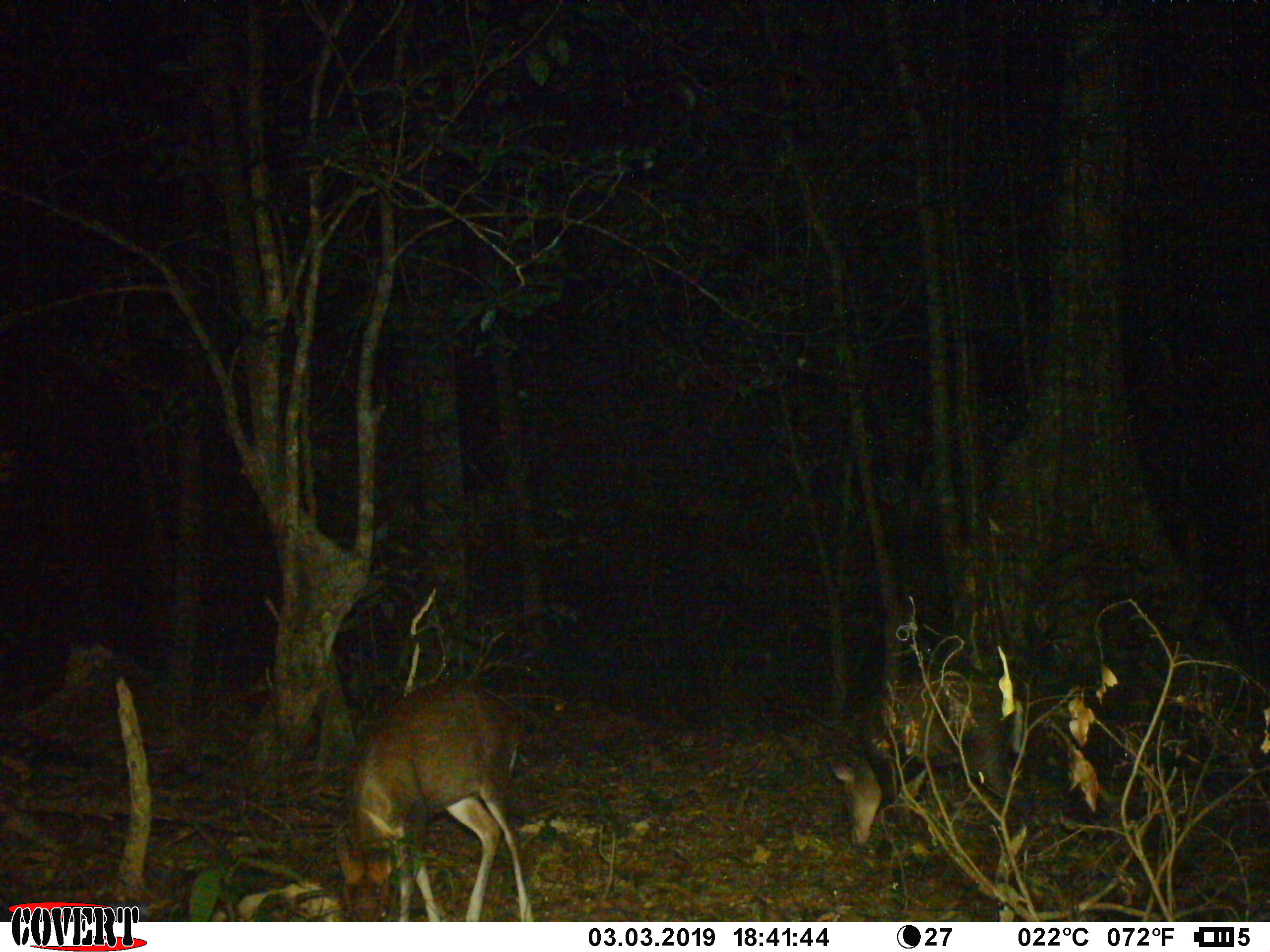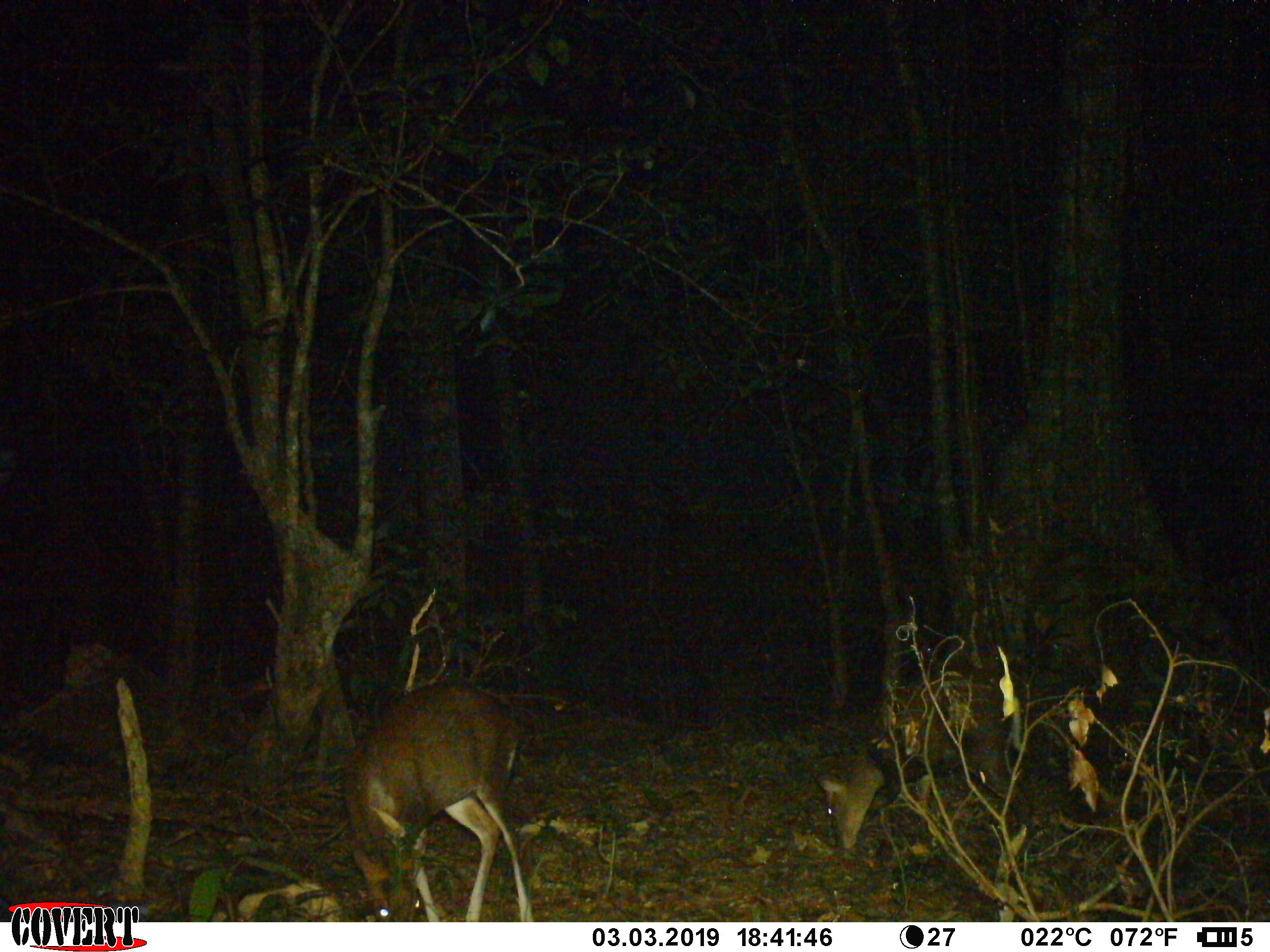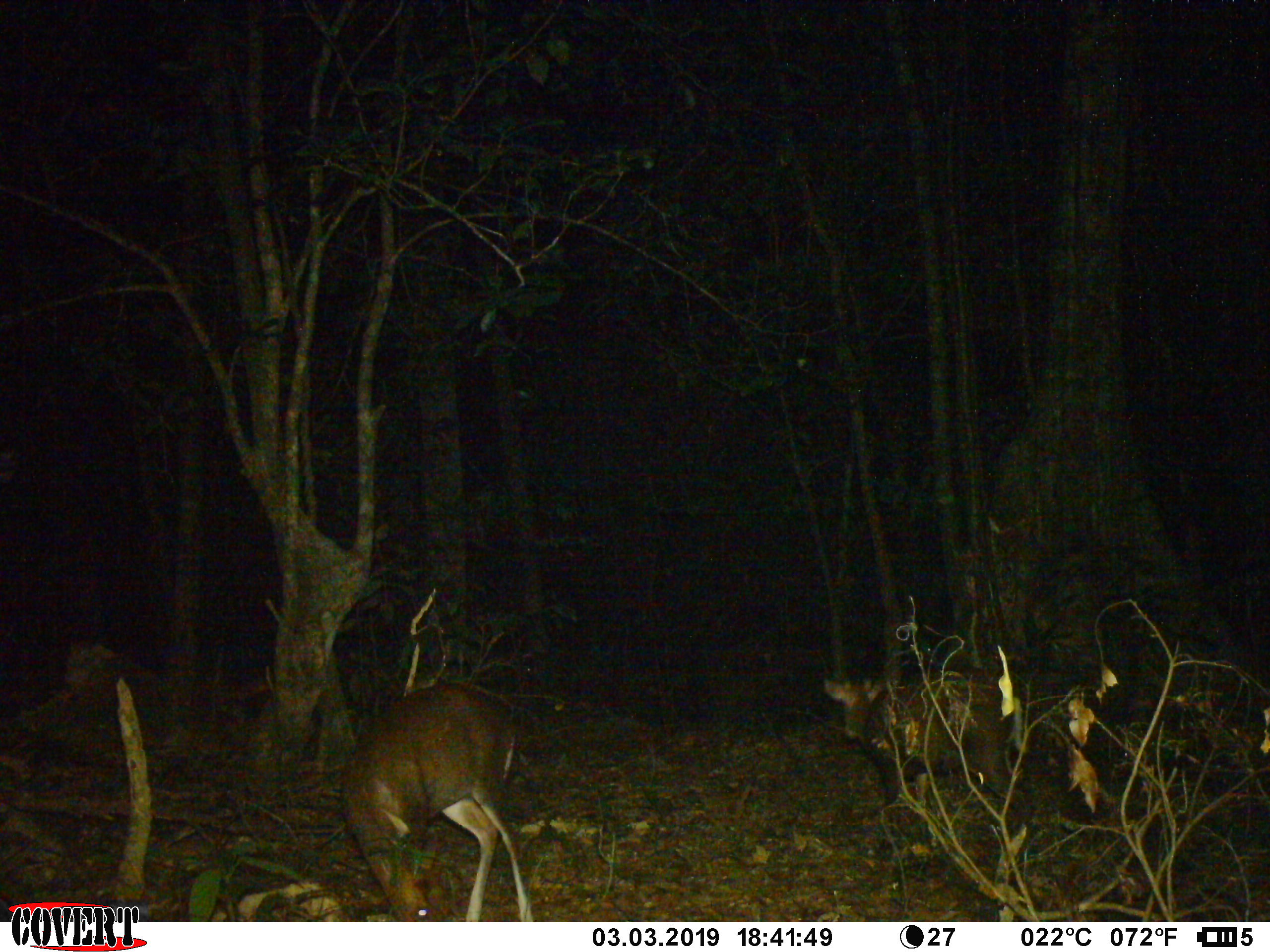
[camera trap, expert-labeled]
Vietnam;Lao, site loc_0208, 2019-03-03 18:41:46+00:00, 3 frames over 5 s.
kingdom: Animalia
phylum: Chordata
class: Mammalia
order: Artiodactyla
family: Cervidae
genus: Muntiacus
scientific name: Muntiacus rooseveltorum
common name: roosevelt's muntjac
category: roosevelts muntjac group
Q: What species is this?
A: Roosevelts muntjac group (roosevelt's muntjac) (Muntiacus rooseveltorum).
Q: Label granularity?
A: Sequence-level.